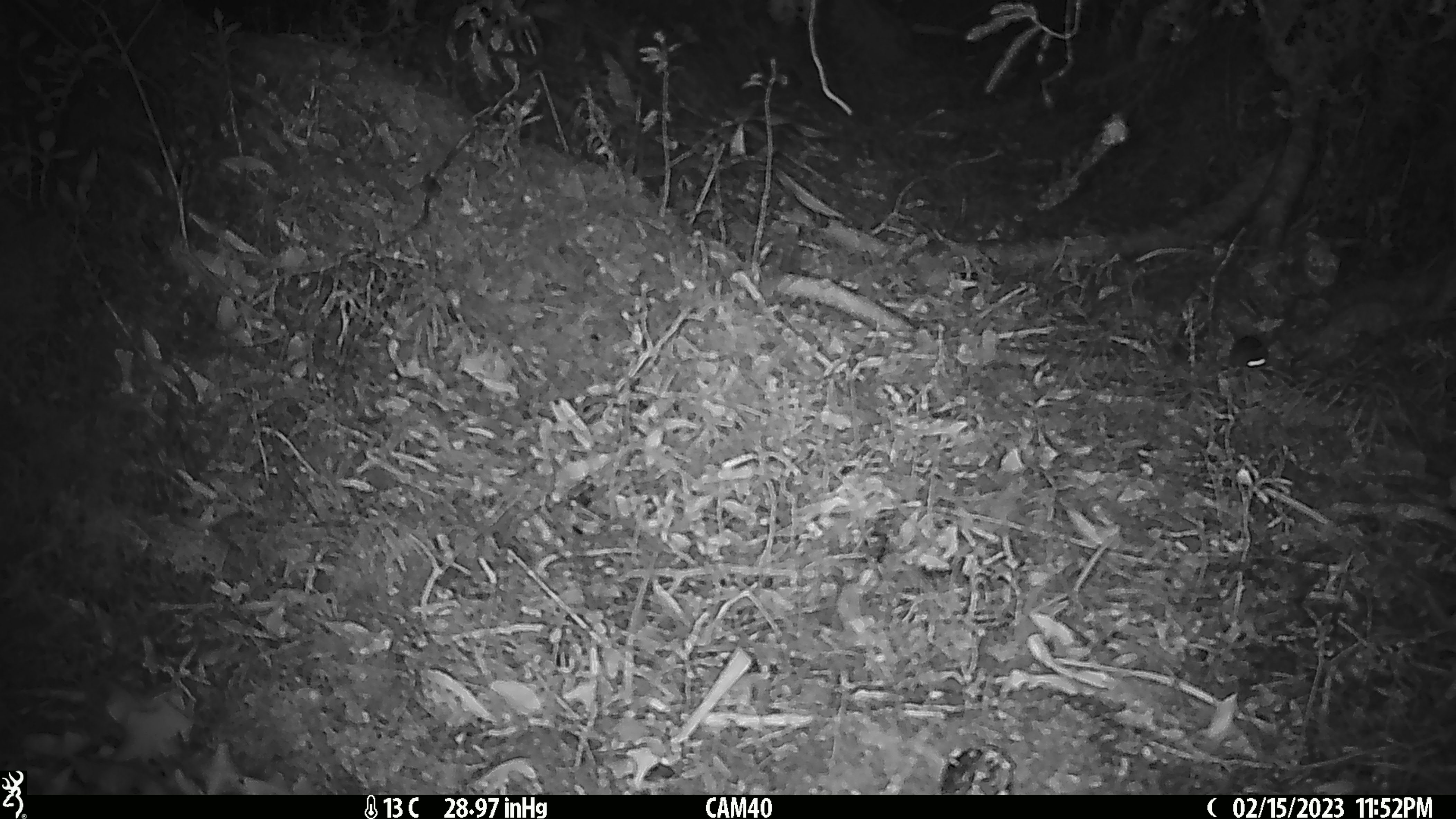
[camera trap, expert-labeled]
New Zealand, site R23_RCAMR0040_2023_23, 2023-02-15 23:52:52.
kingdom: Animalia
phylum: Chordata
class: Mammalia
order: Rodentia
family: Muridae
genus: Mus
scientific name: Mus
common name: mouse